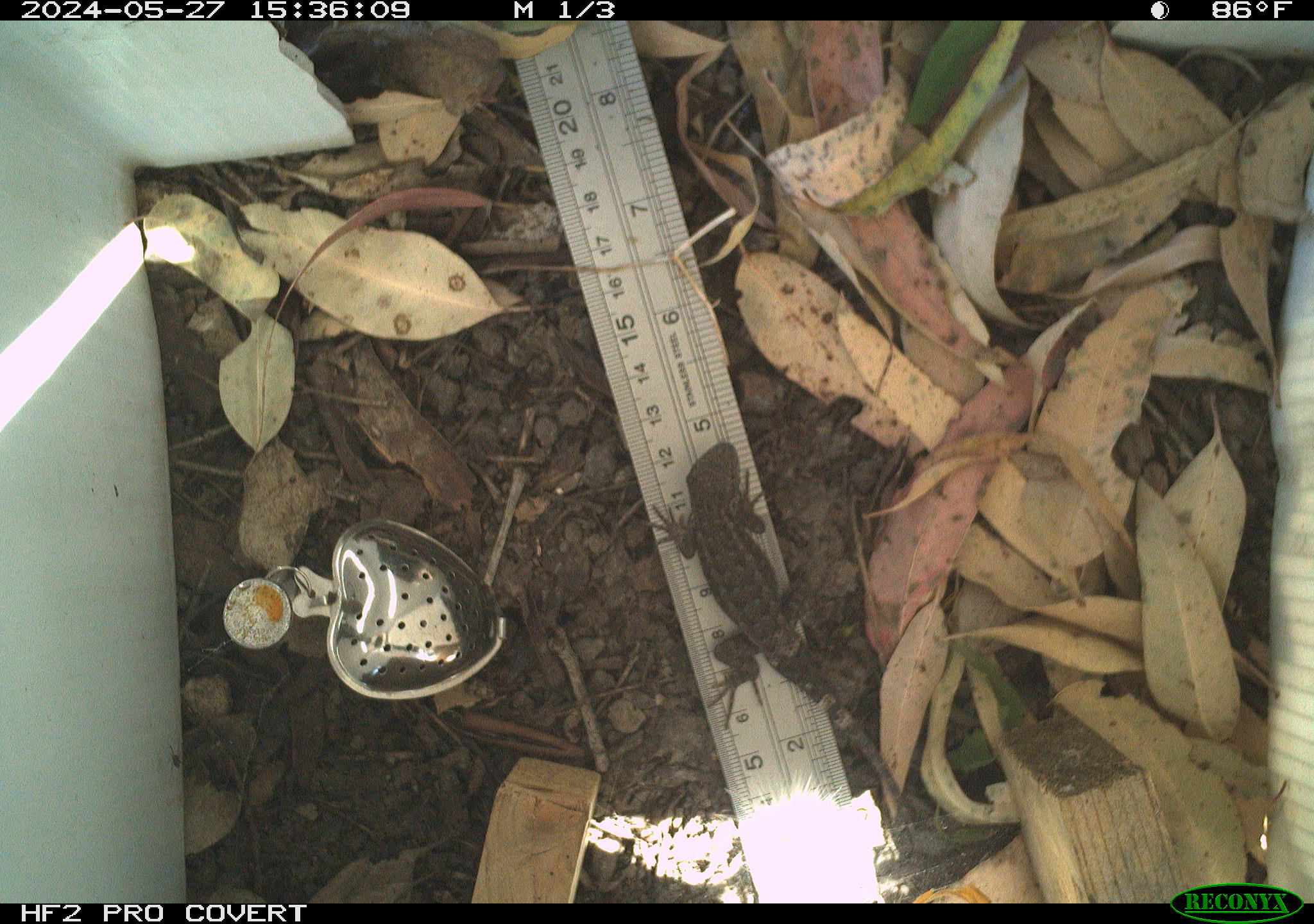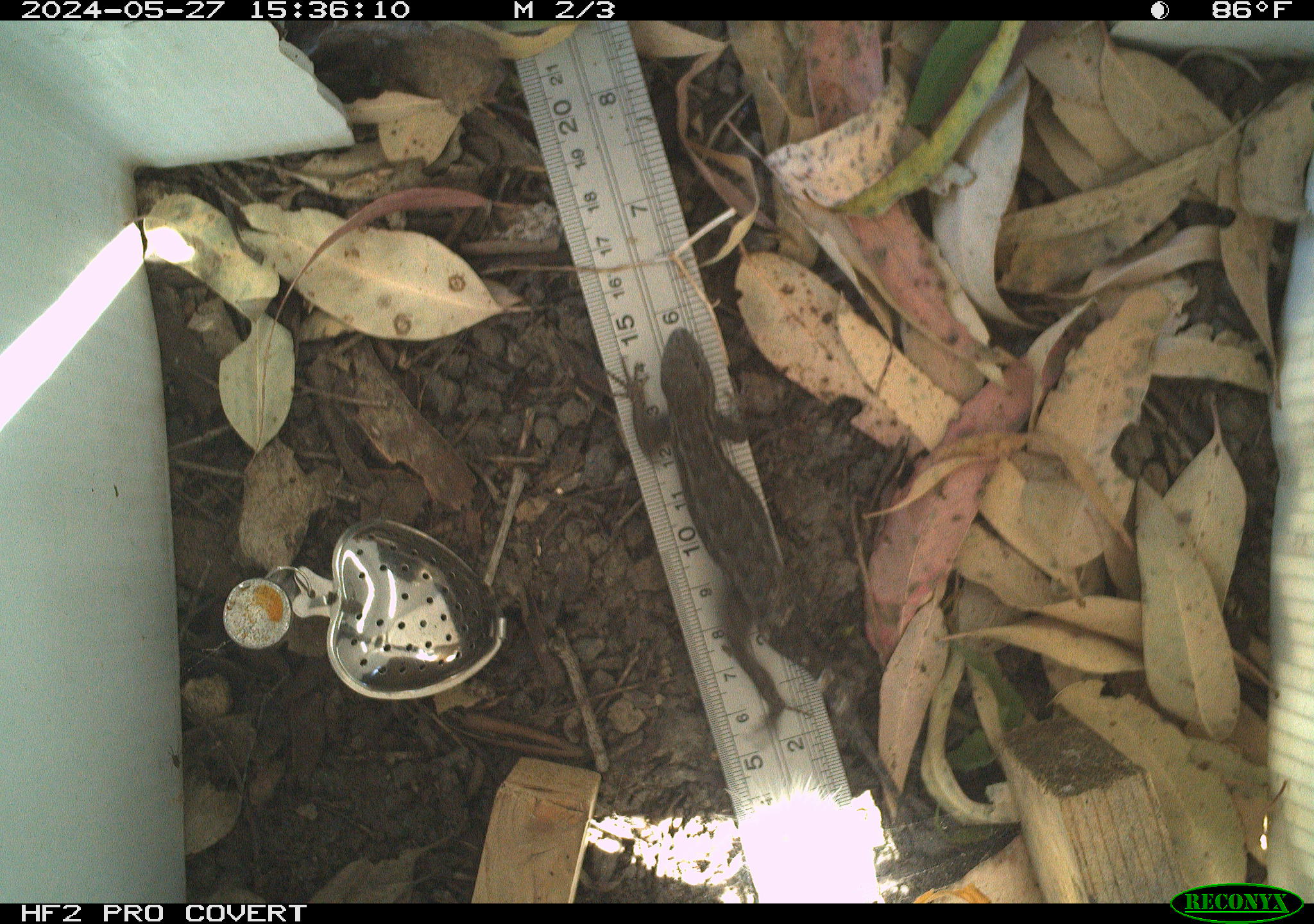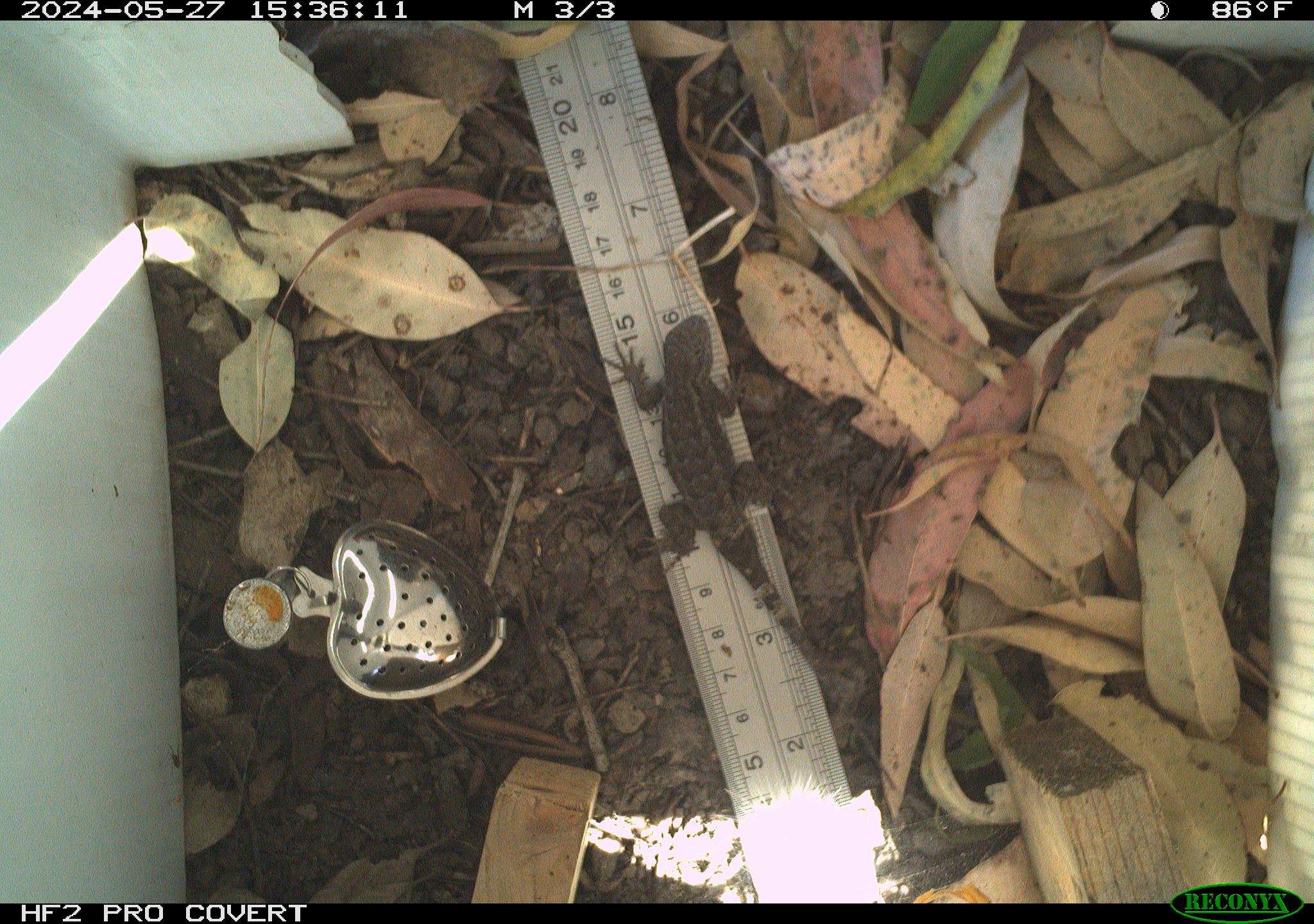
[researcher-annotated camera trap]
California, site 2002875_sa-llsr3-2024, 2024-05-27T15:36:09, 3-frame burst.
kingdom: Animalia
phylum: Chordata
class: Reptilia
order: Squamata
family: Phrynosomatidae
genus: Sceloporus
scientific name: Sceloporus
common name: spiny lizards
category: sceloporus species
Sceloporus species (spiny lizards) (Sceloporus).